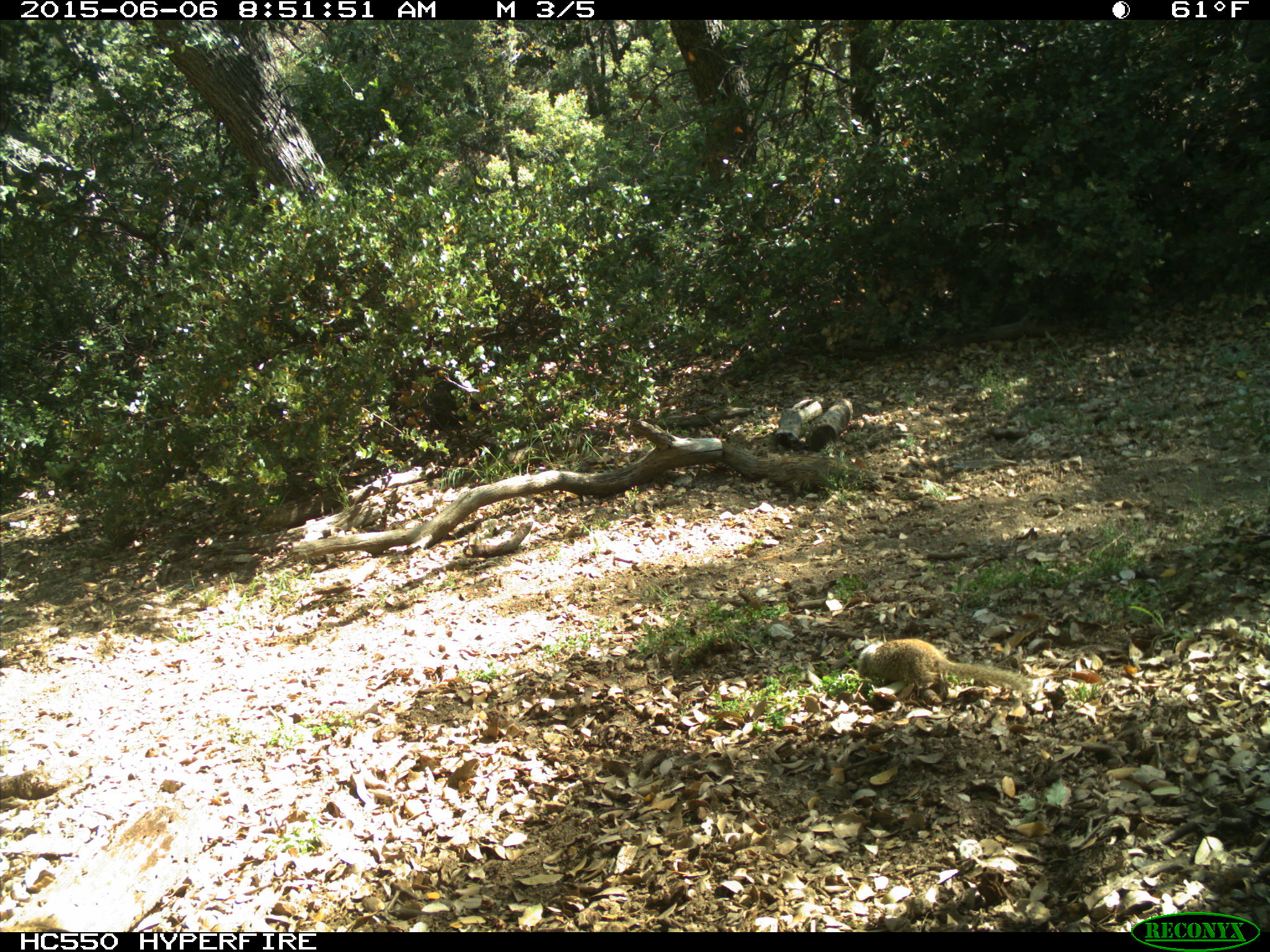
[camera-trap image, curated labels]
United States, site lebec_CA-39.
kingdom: Animalia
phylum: Chordata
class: Mammalia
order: Rodentia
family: Sciuridae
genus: Otospermophilus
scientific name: Otospermophilus beecheyi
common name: california ground squirrel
Otospermophilus beecheyi (california ground squirrel).